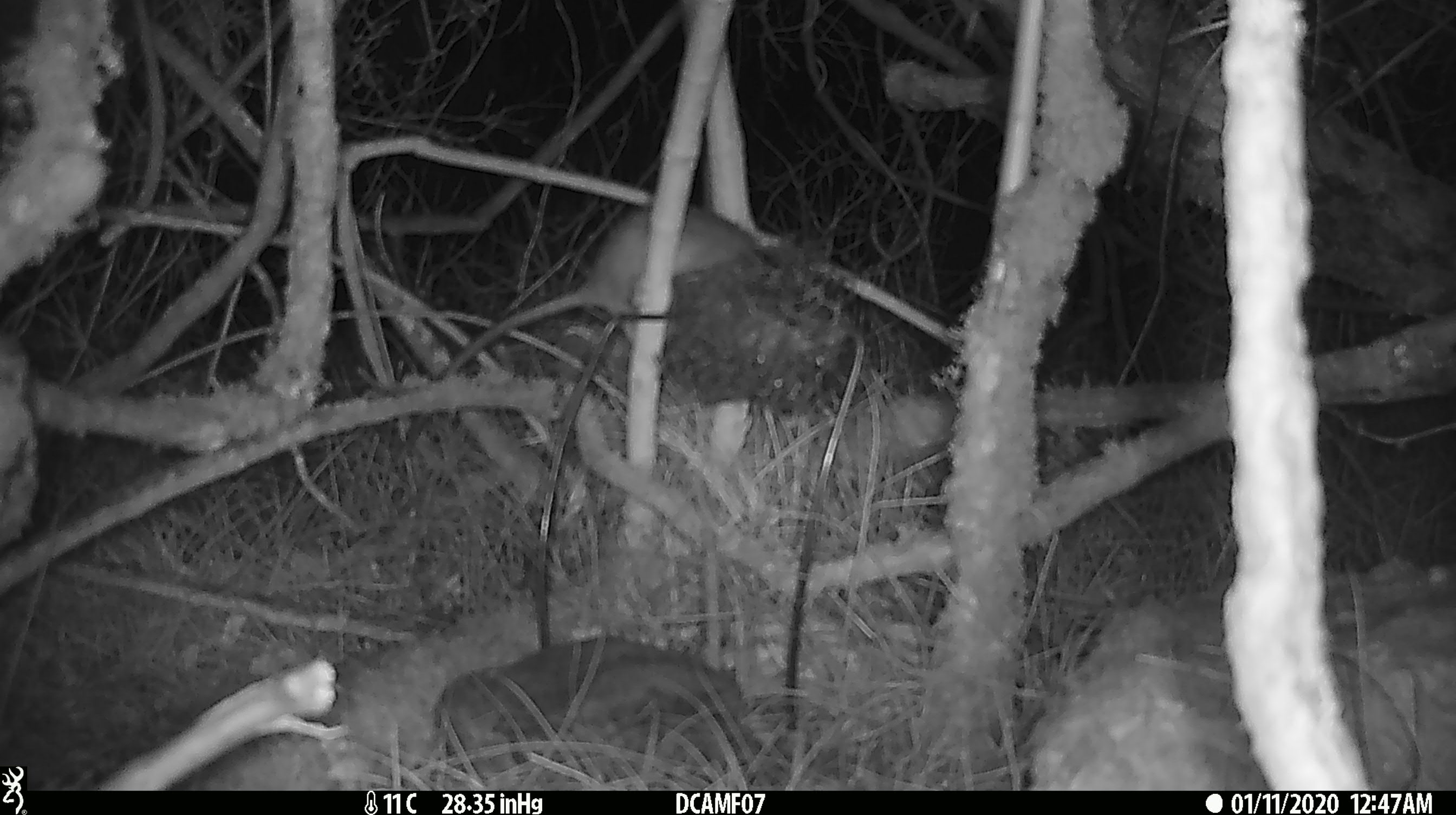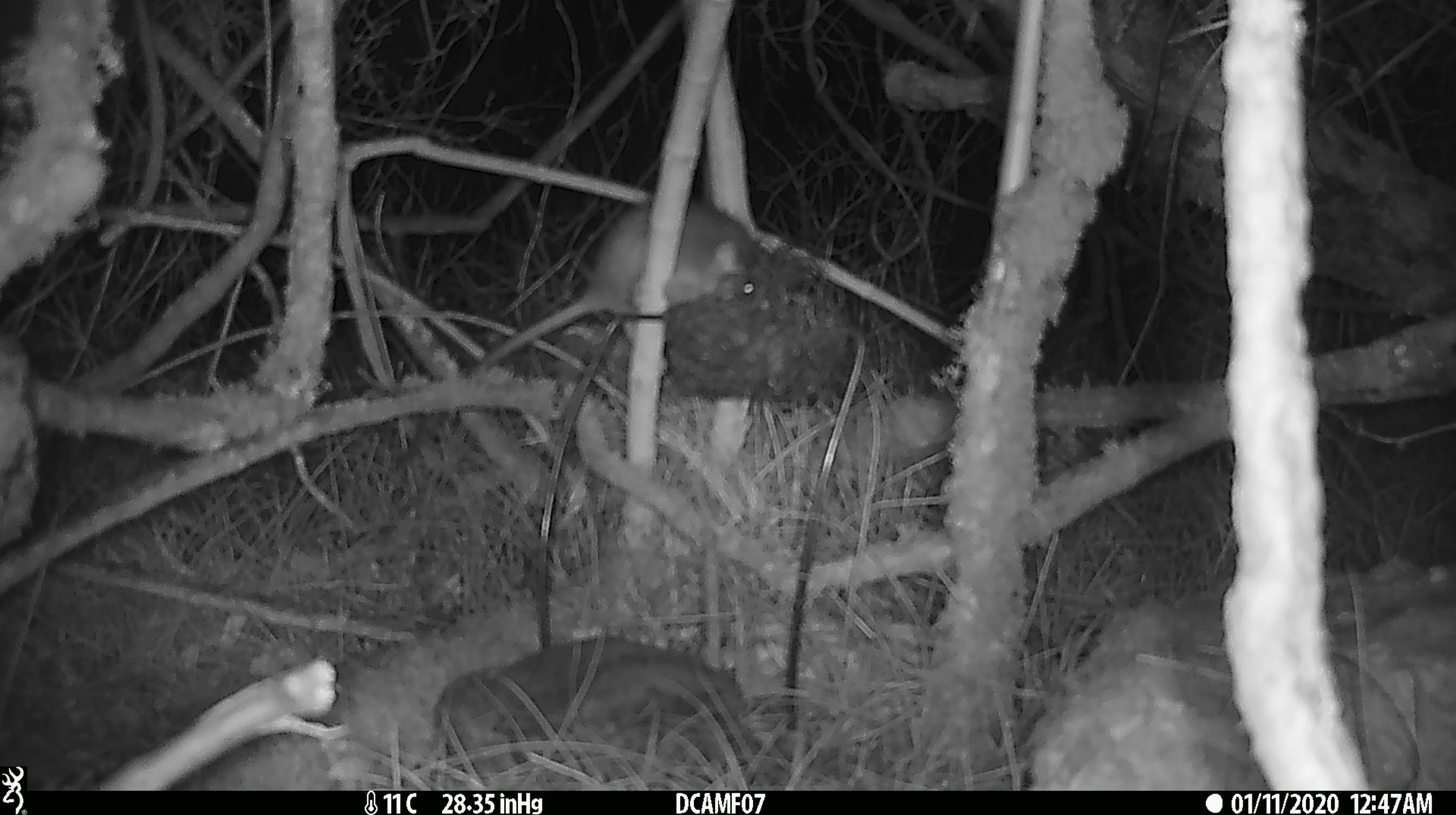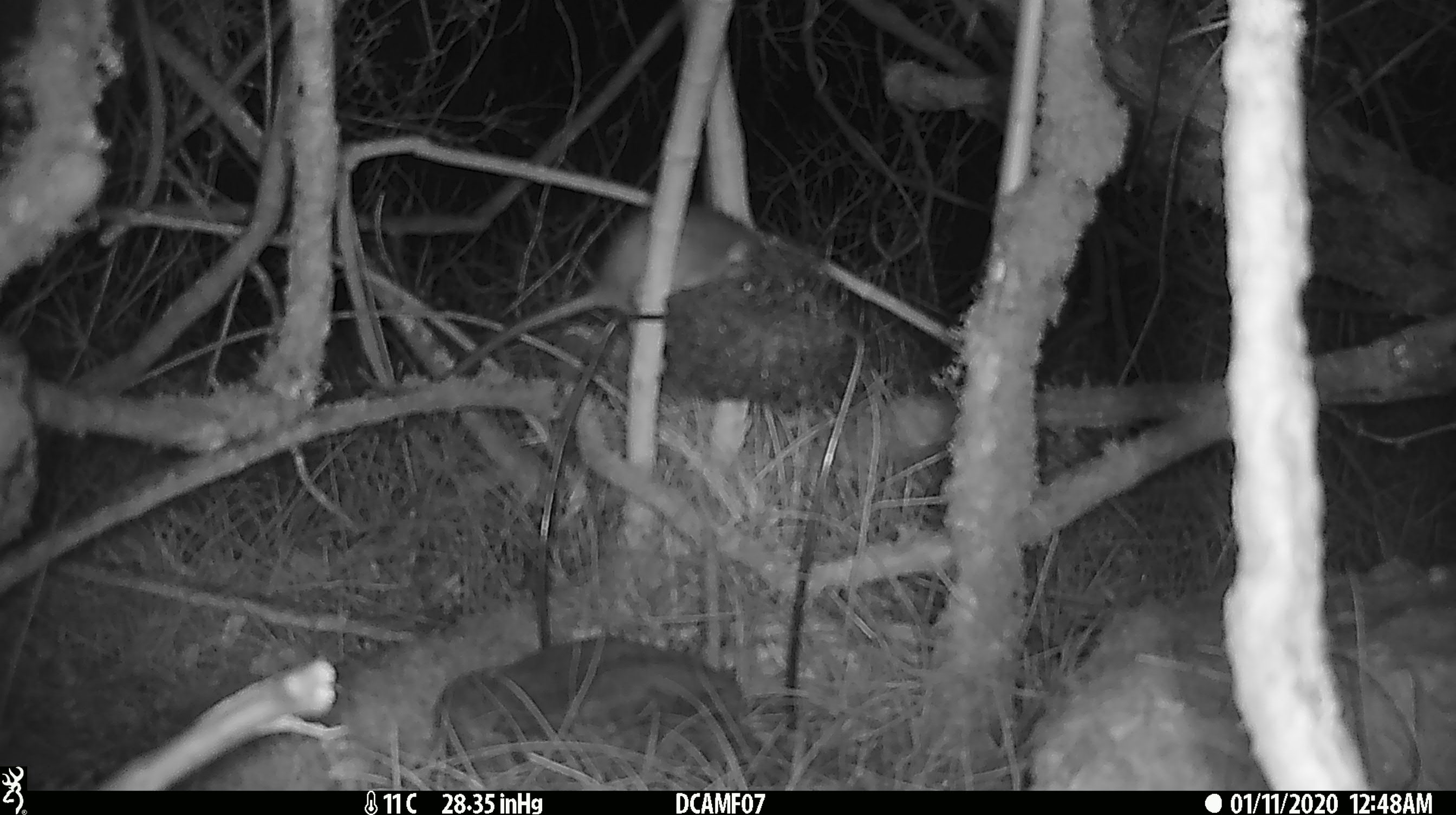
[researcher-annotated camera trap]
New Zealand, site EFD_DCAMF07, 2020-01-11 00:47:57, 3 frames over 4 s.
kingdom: Animalia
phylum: Chordata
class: Mammalia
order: Rodentia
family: Muridae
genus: Rattus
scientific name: Rattus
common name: rat